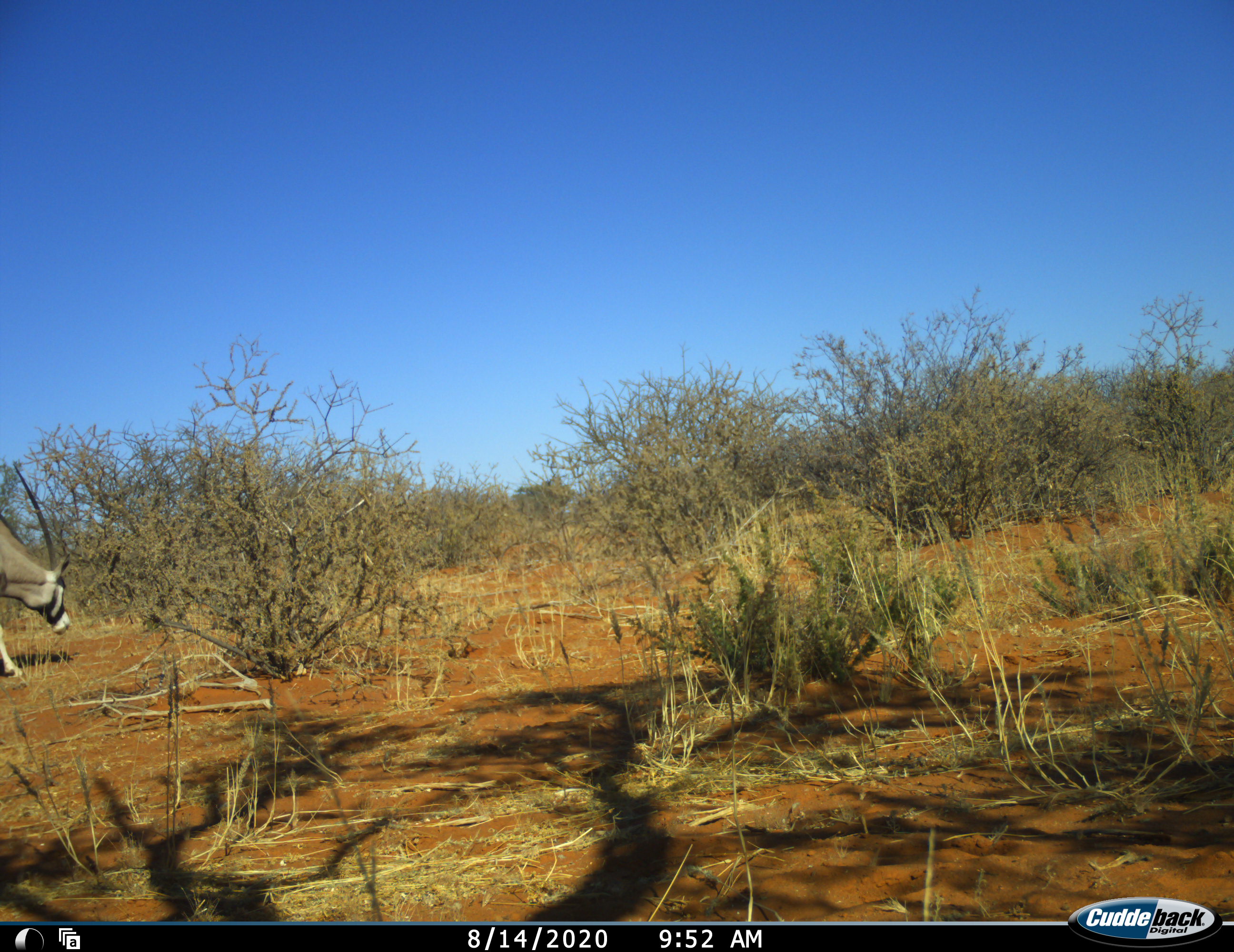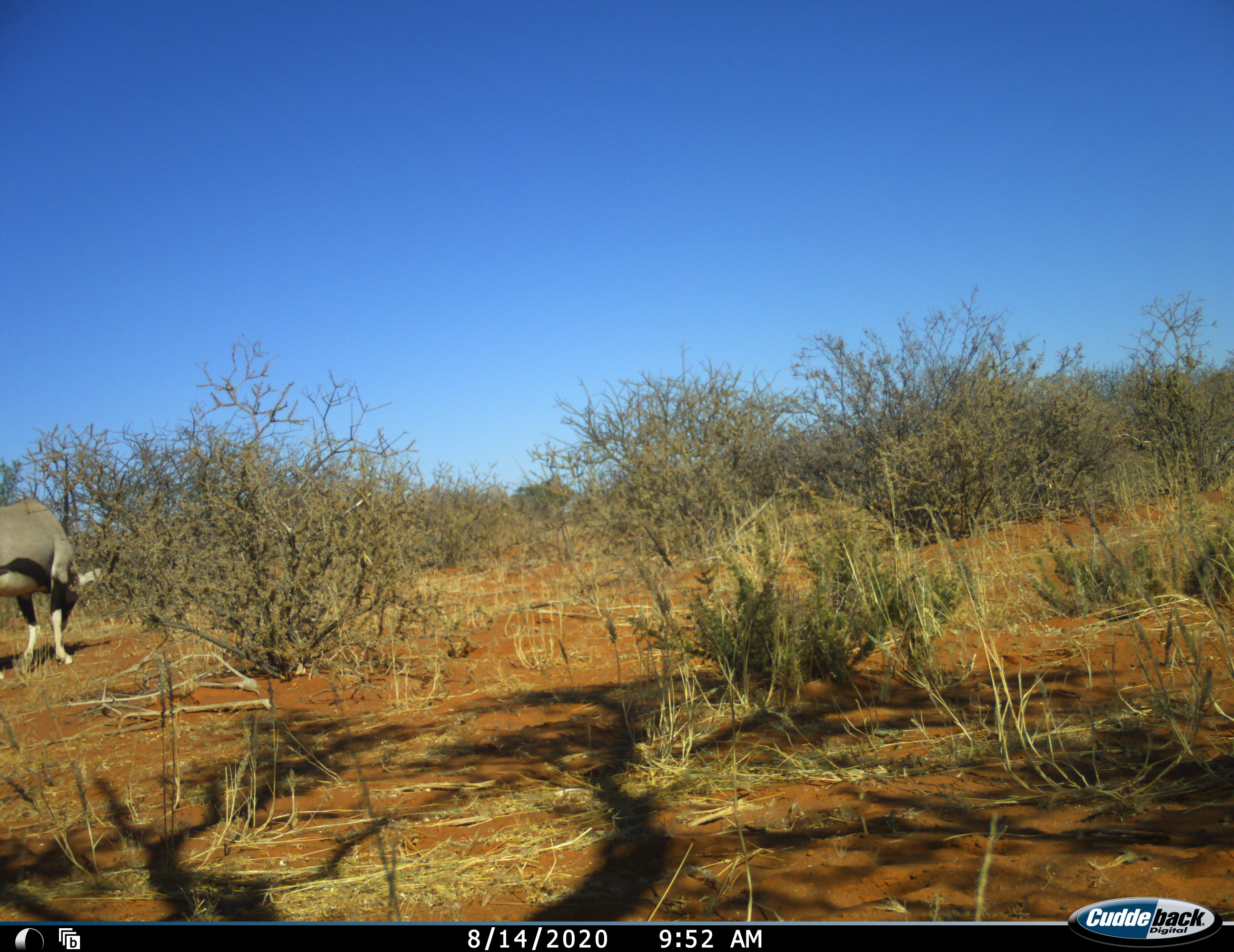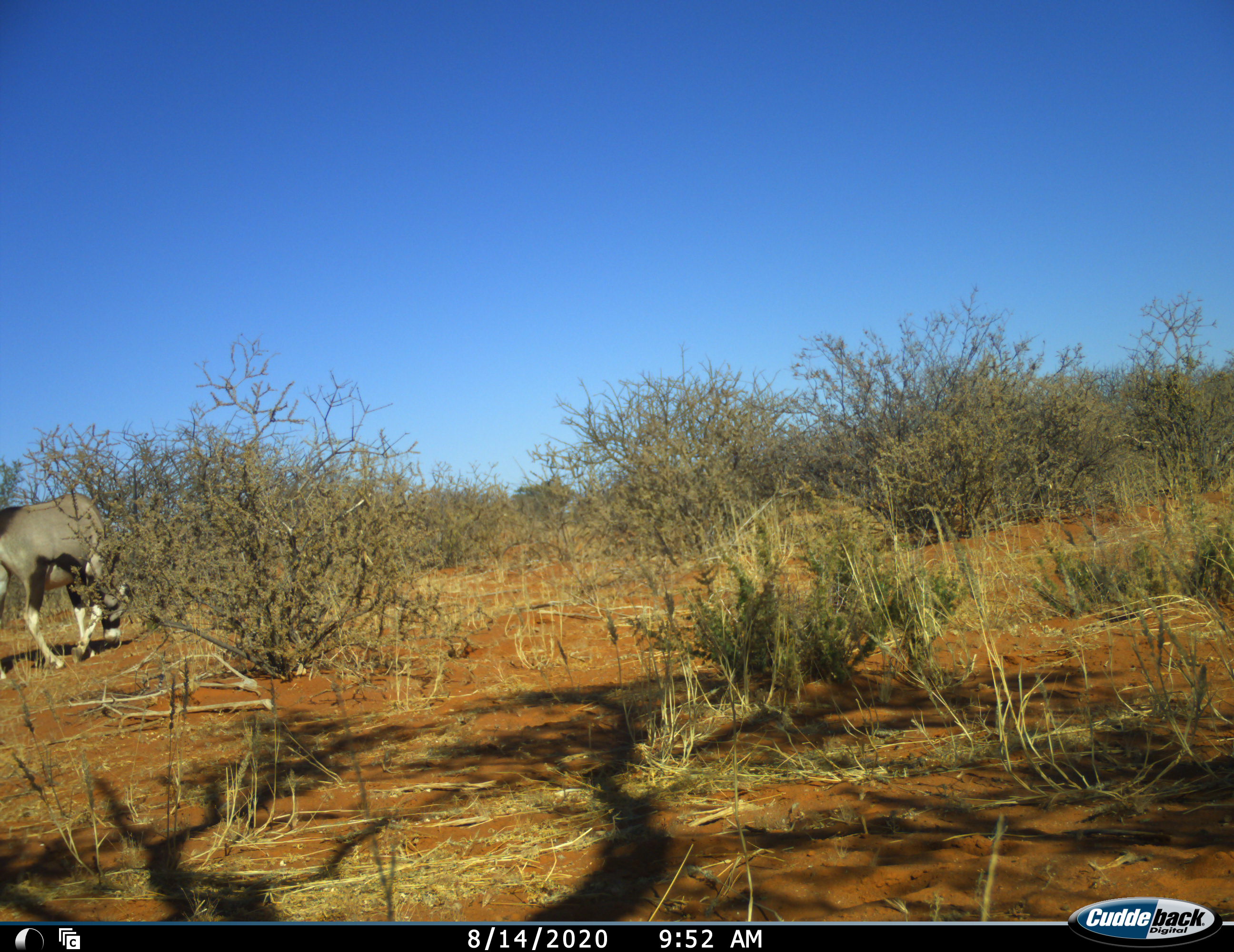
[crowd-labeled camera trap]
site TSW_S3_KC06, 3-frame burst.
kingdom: Animalia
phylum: Chordata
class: Mammalia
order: Artiodactyla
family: Bovidae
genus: Oryx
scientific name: Oryx gazella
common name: gemsbok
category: oryx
Oryx (gemsbok) (Oryx gazella), count 1. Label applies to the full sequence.